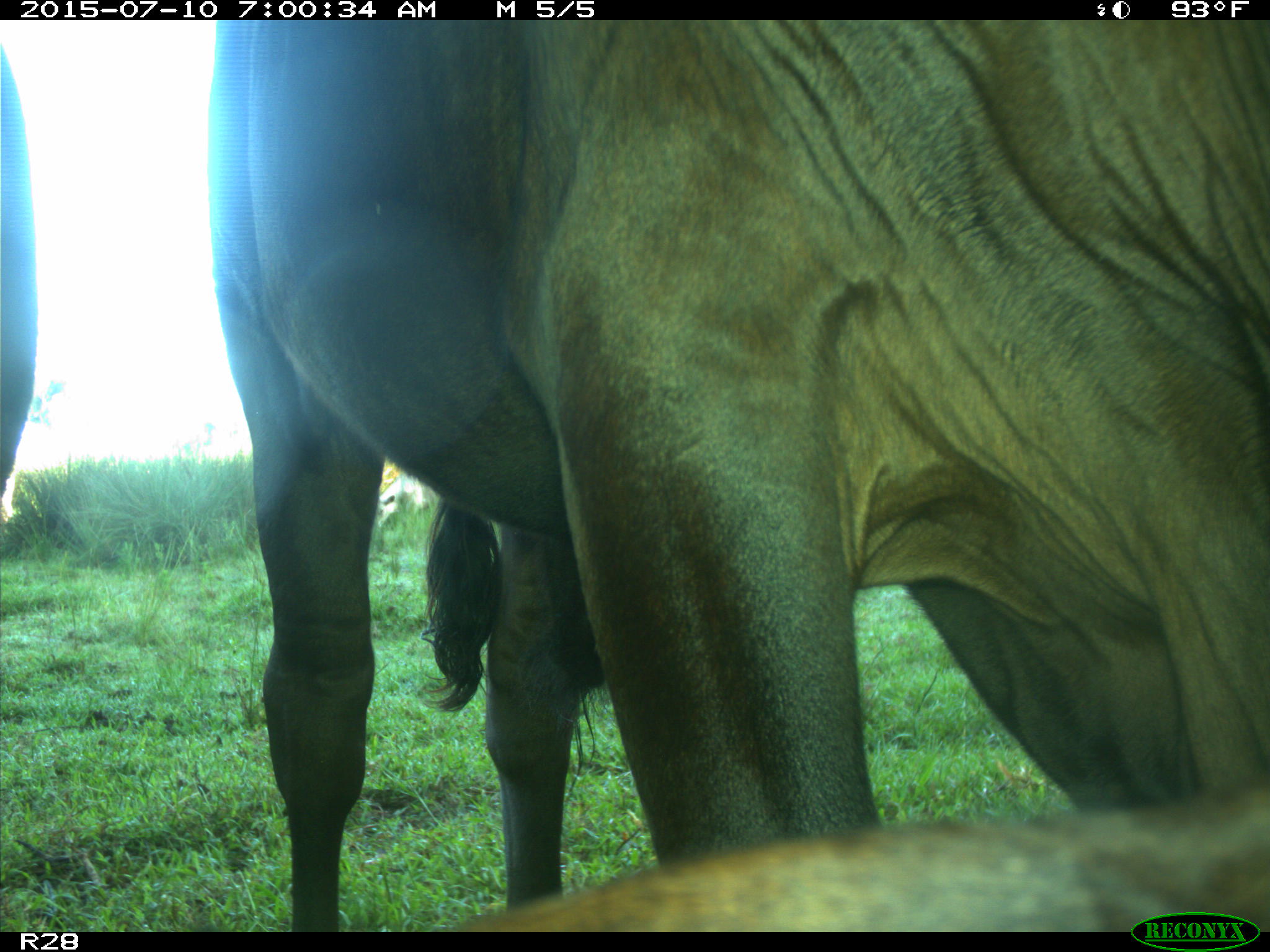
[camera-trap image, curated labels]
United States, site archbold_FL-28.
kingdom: Animalia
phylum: Chordata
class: Mammalia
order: Artiodactyla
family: Bovidae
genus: Bos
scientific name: Bos taurus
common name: domestic cow